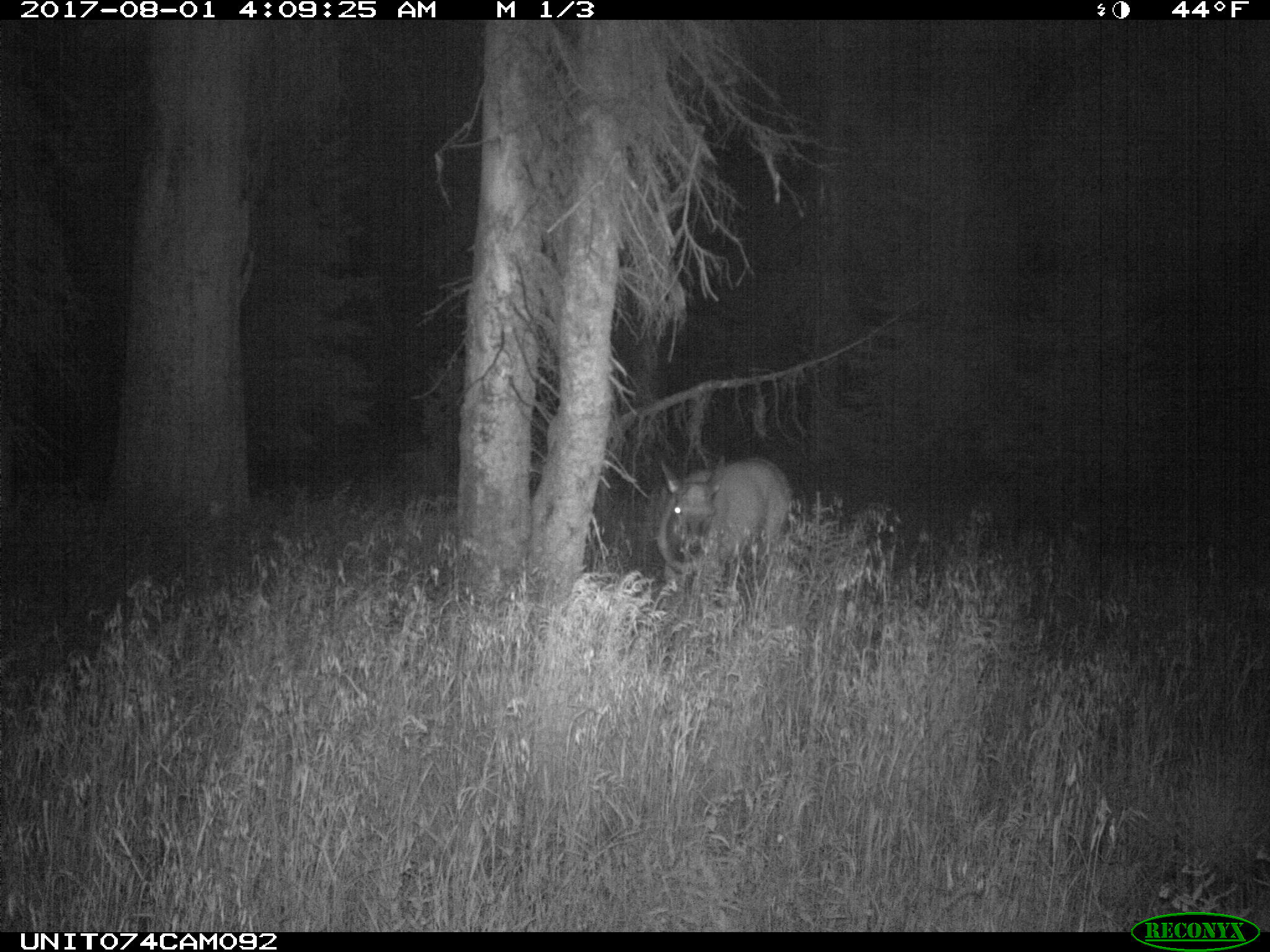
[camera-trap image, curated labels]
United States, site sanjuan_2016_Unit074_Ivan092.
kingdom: Animalia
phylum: Chordata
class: Mammalia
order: Artiodactyla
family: Cervidae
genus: Cervus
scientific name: Cervus elaphus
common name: red deer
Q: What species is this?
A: Cervus elaphus (red deer).